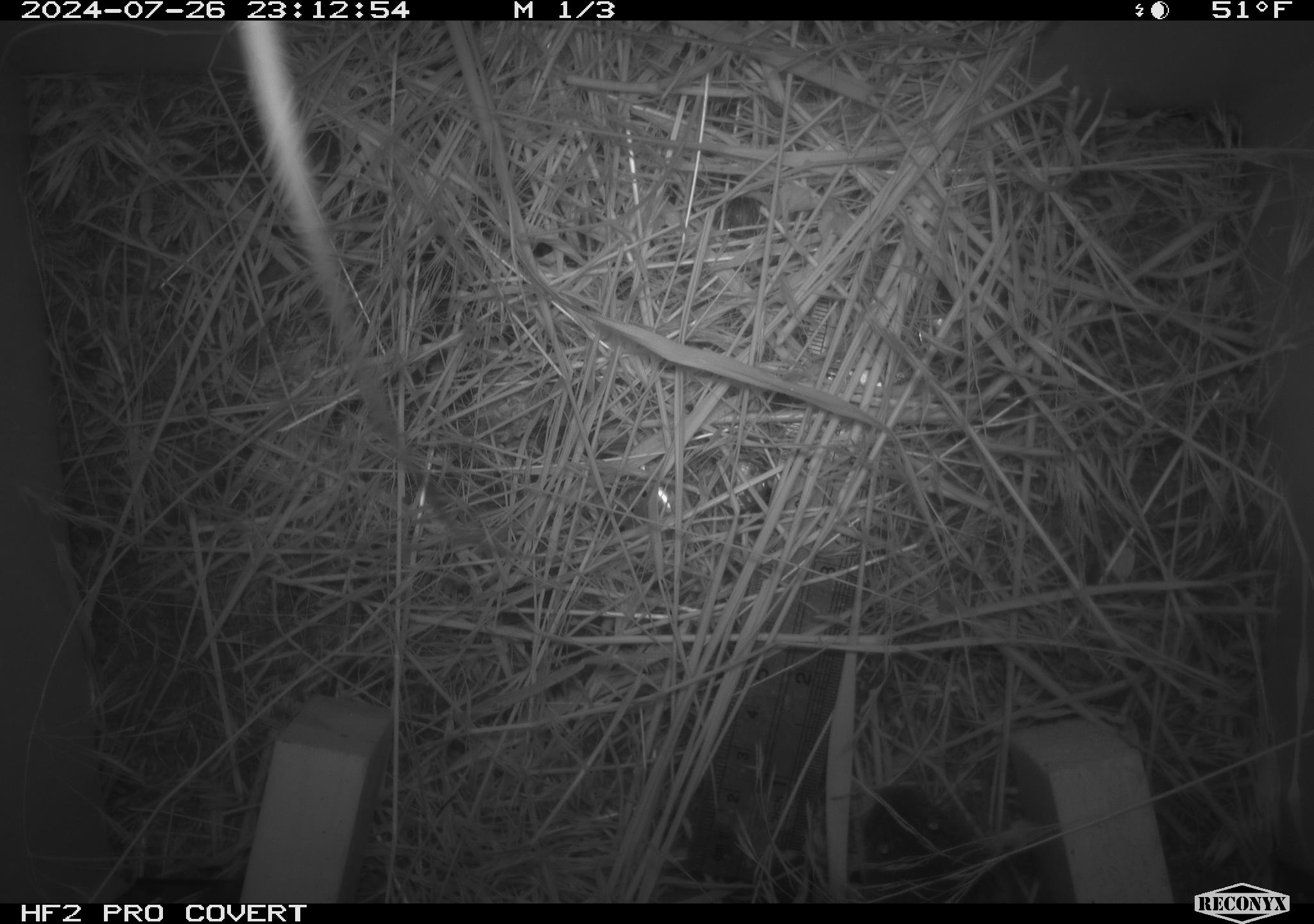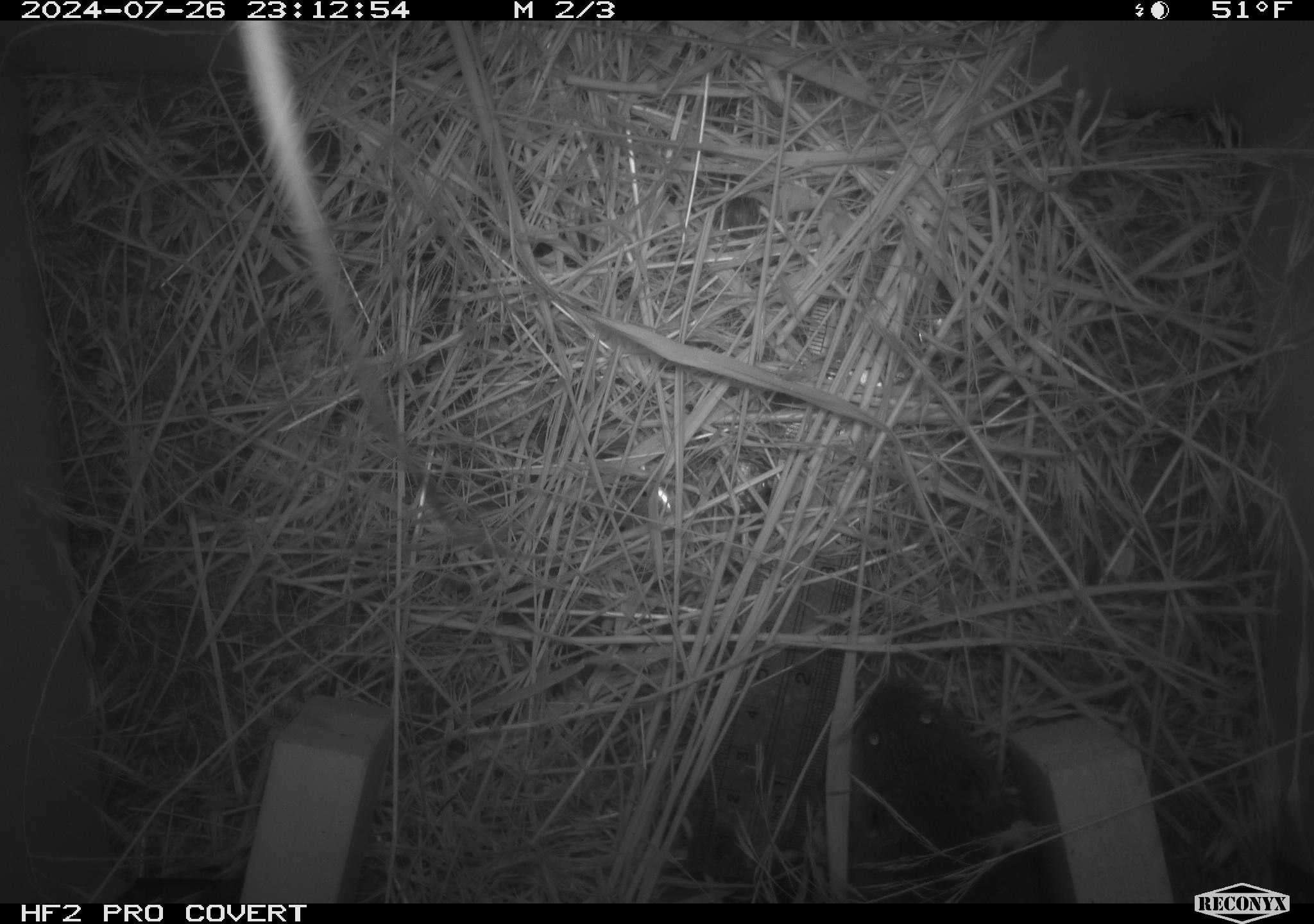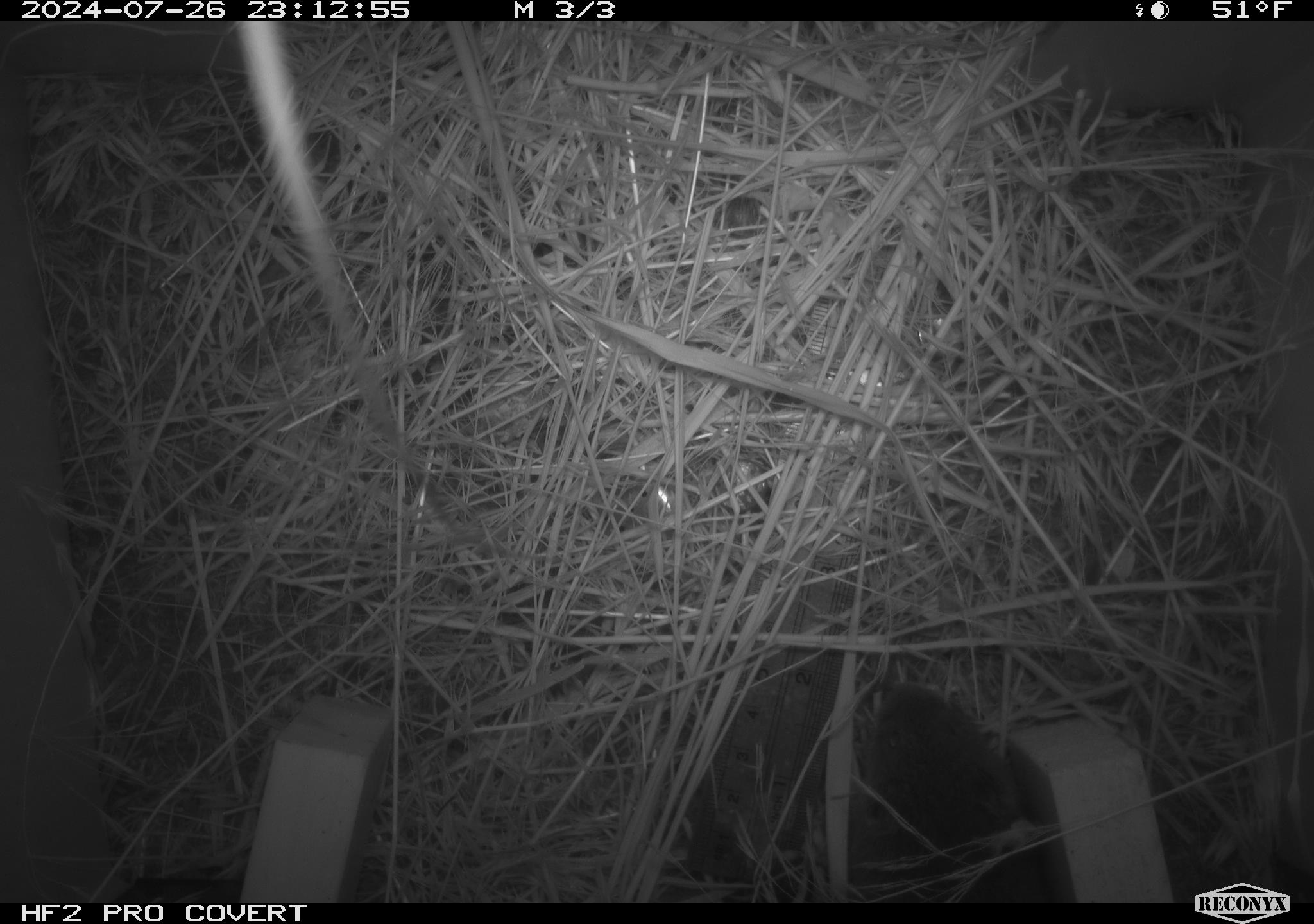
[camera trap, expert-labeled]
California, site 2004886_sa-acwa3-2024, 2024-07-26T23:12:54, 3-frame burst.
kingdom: Animalia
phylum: Chordata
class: Mammalia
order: Rodentia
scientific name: Rodentia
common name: mouse species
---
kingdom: Animalia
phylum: Chordata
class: Mammalia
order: Rodentia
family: Cricetidae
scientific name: Arvicolinae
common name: voles, lemmings, and muskrats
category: arvicolinae subfamily